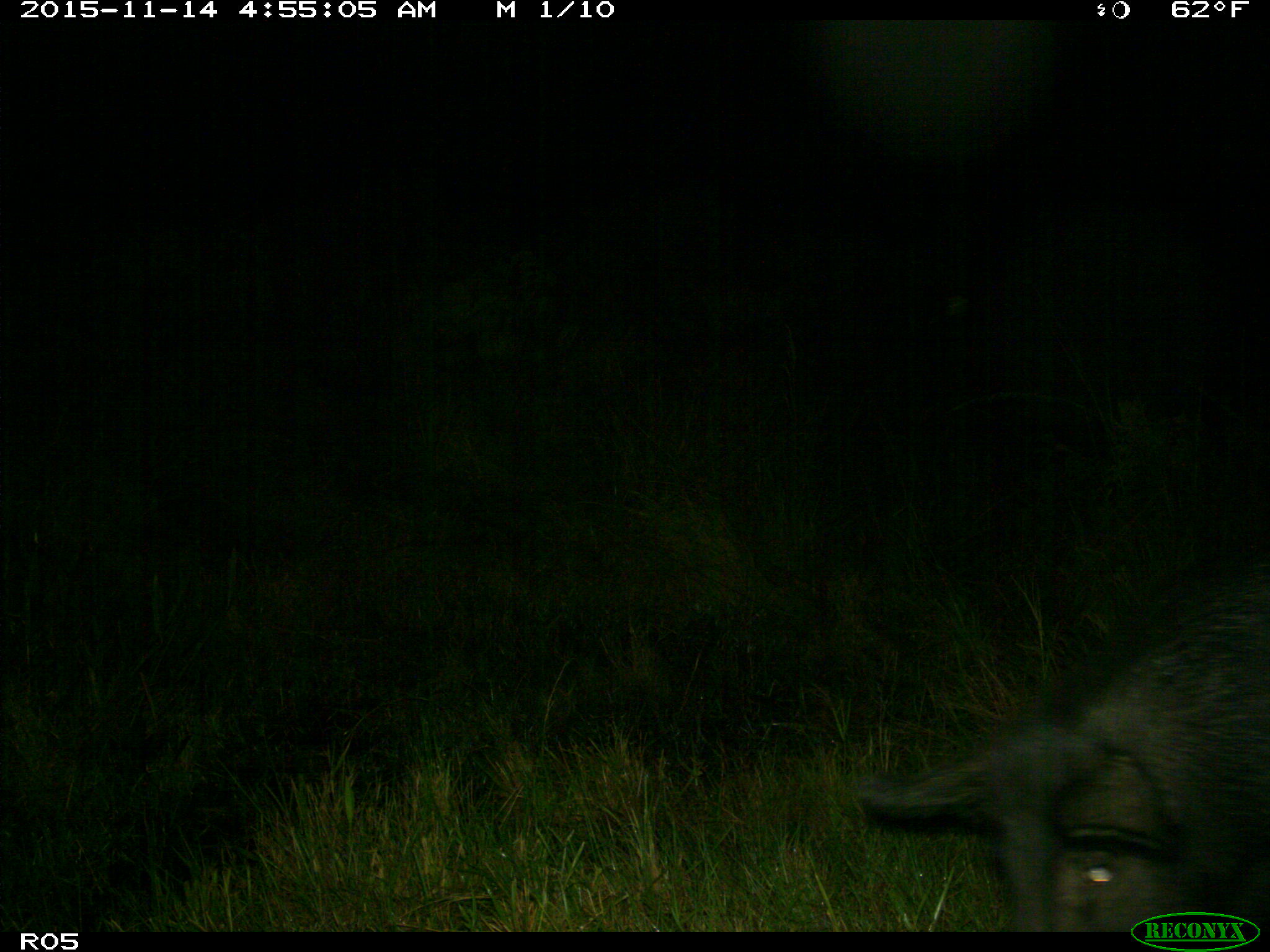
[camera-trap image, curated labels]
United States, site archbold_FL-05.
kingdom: Animalia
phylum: Chordata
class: Mammalia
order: Artiodactyla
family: Suidae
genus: Sus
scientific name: Sus scrofa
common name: wild boar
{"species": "Sus scrofa (wild boar)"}